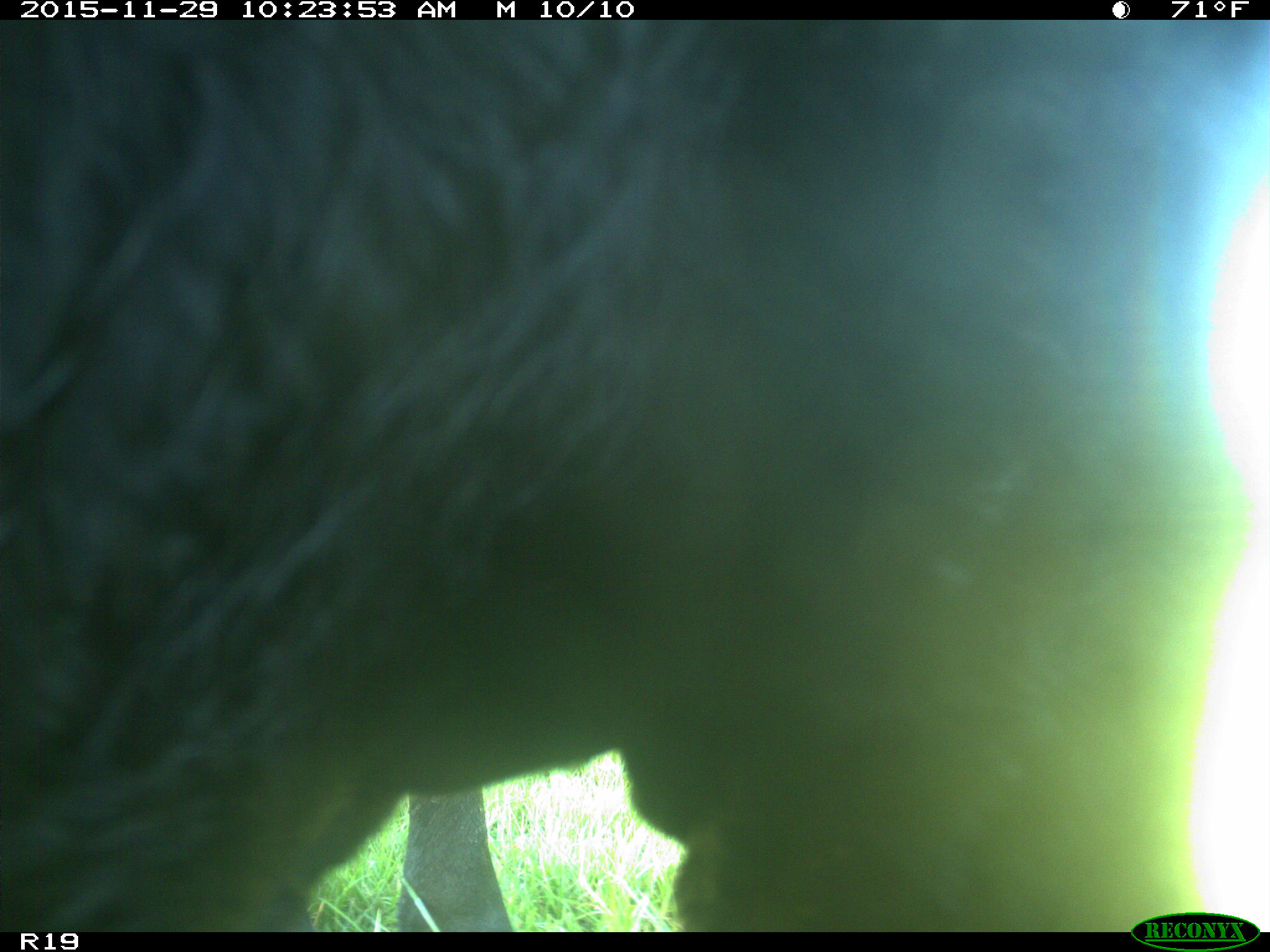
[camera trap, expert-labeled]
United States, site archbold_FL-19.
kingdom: Animalia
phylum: Chordata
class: Mammalia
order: Artiodactyla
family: Bovidae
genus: Bos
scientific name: Bos taurus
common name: domestic cow